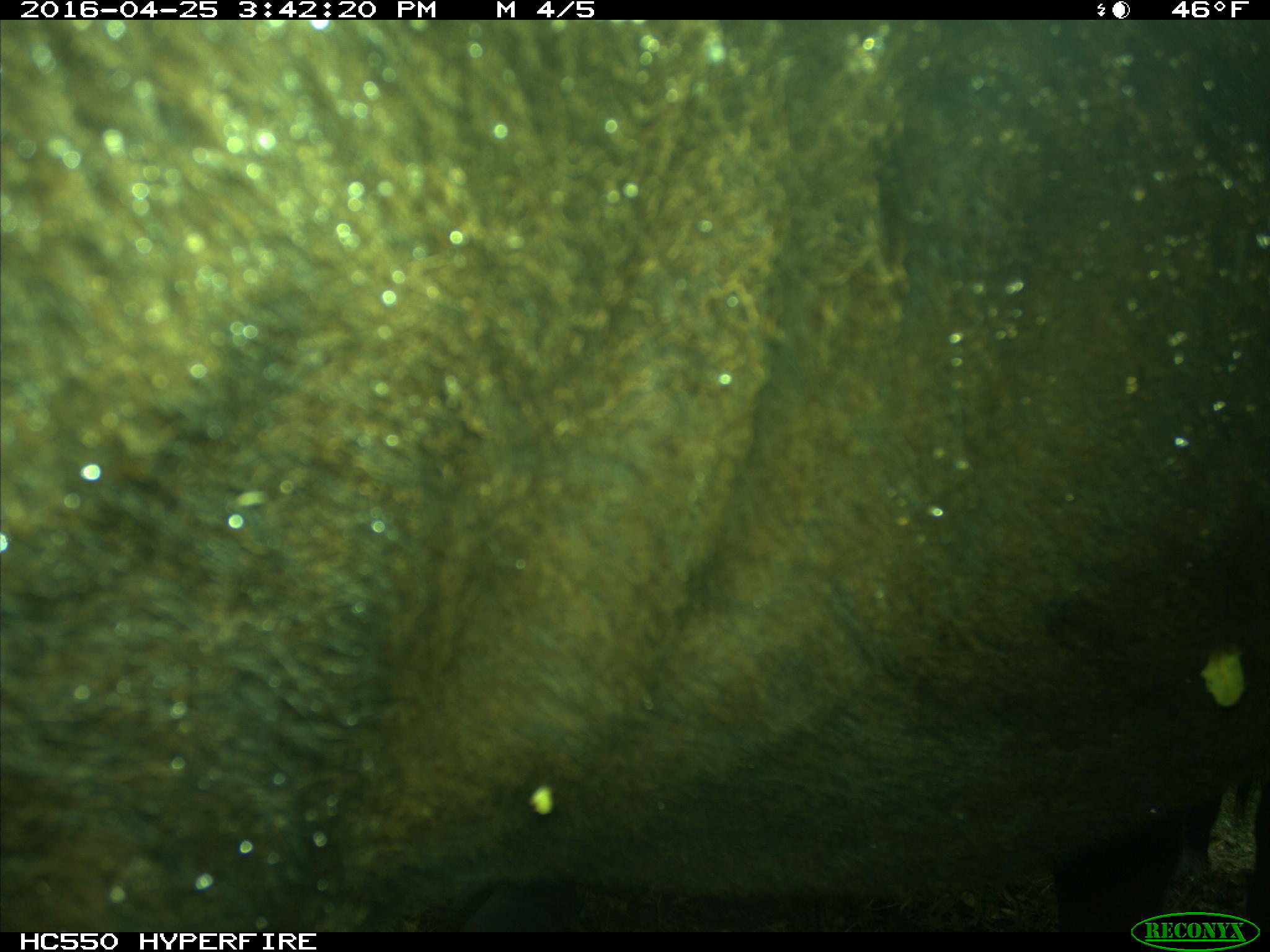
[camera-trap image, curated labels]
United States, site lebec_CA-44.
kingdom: Animalia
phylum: Chordata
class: Mammalia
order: Artiodactyla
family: Bovidae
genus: Bos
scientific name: Bos taurus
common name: domestic cow